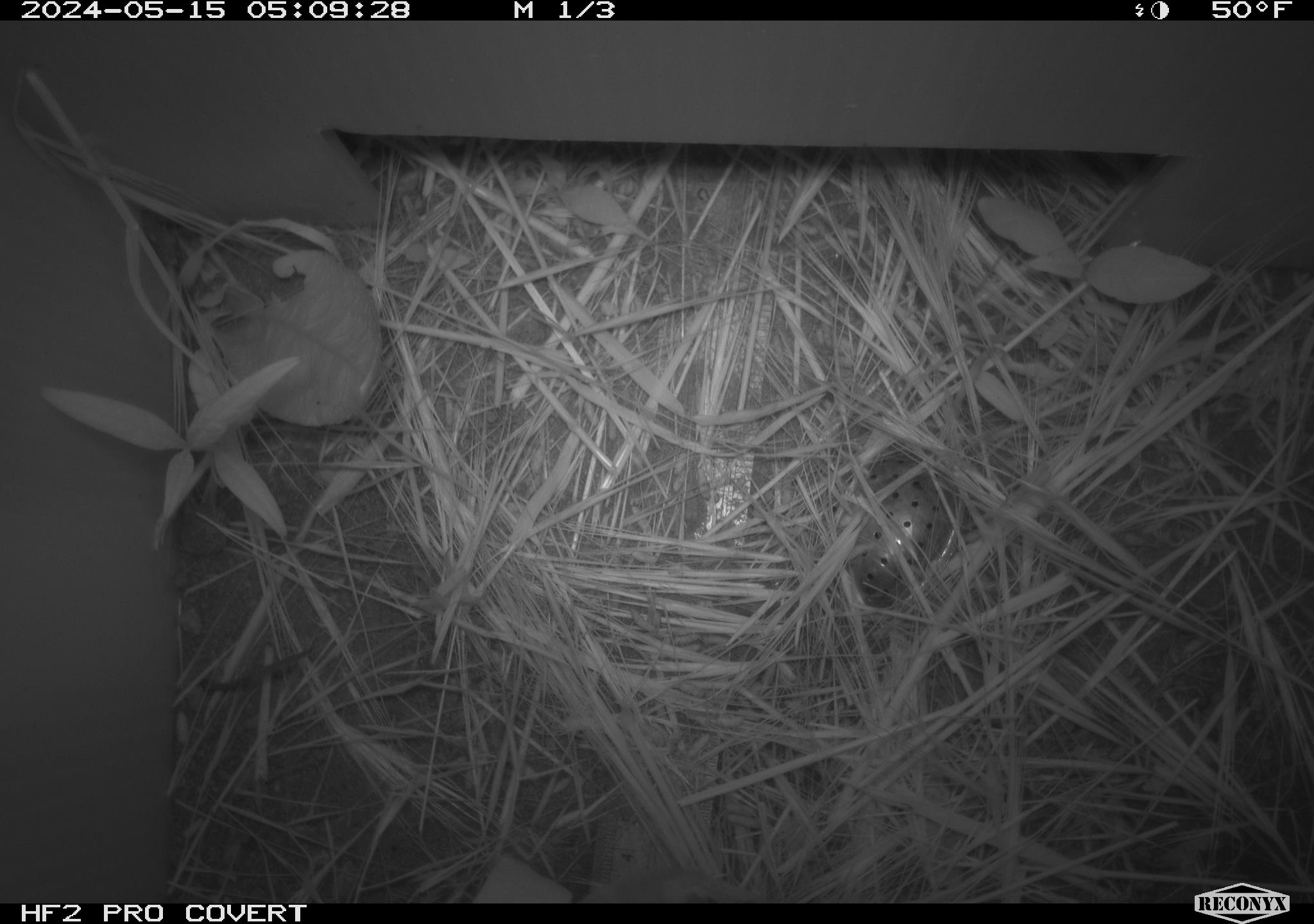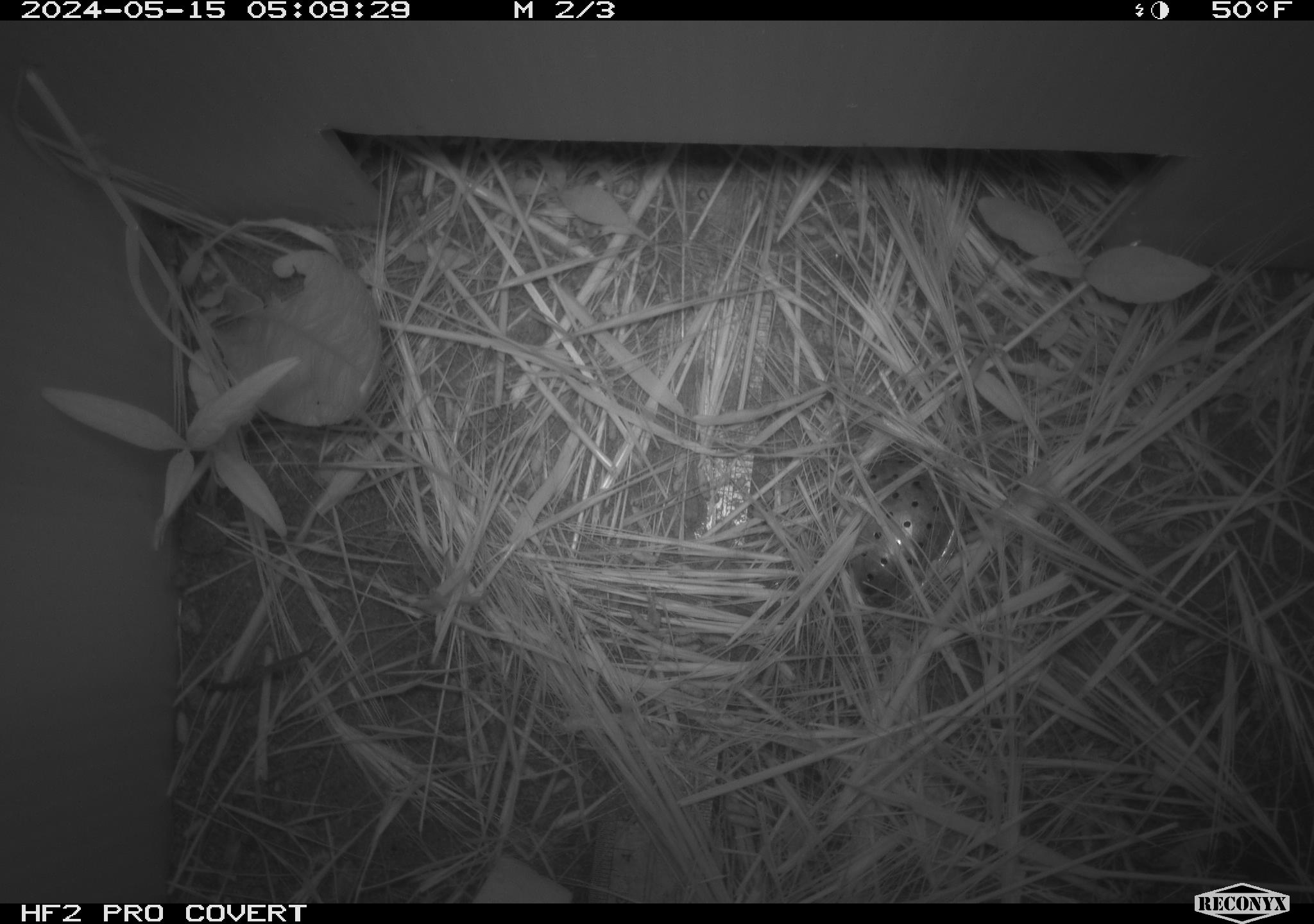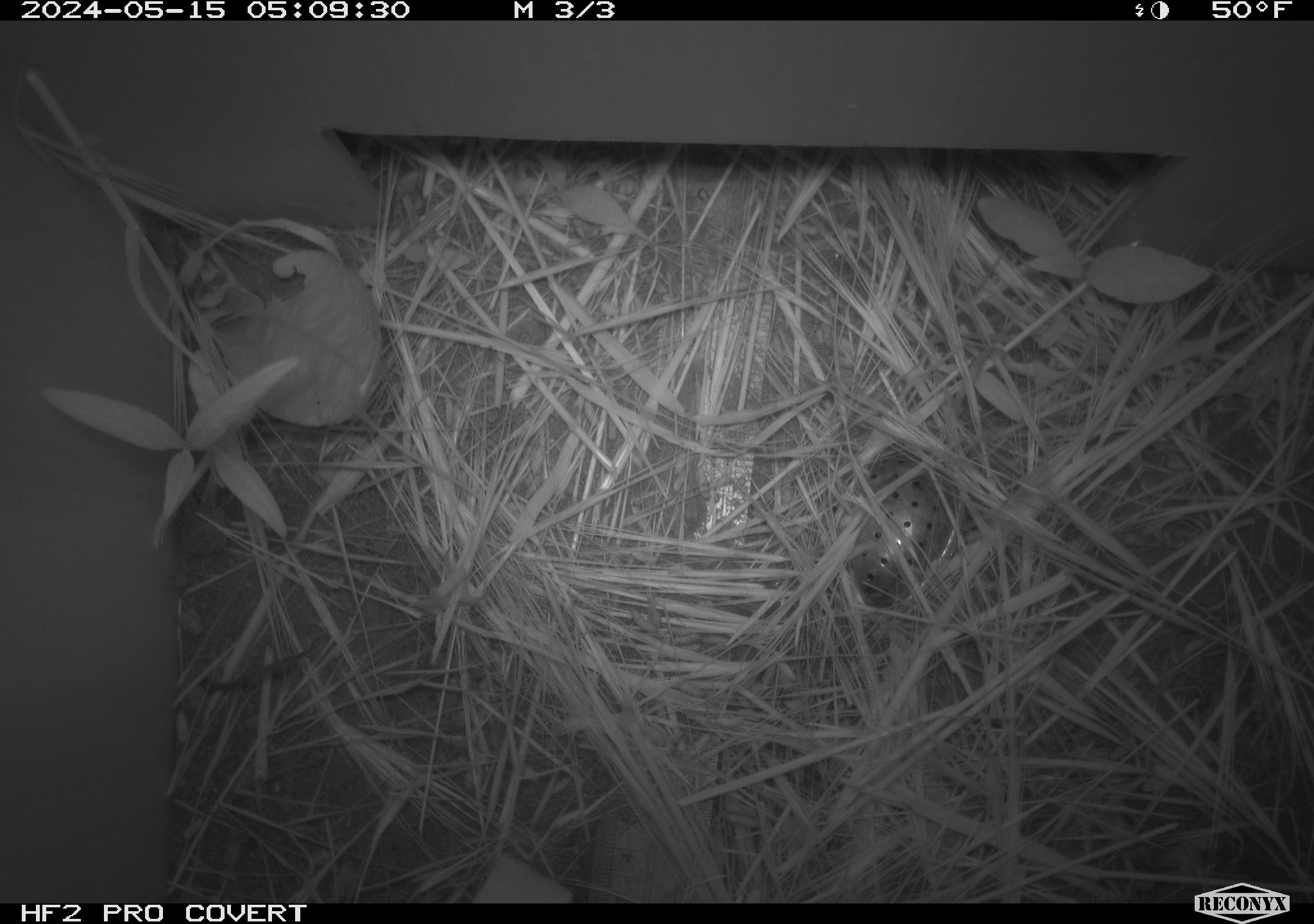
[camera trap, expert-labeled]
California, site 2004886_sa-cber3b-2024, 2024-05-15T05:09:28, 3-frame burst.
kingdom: Animalia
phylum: Chordata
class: Mammalia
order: Rodentia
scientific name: Rodentia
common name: mouse species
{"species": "mouse species (Rodentia)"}